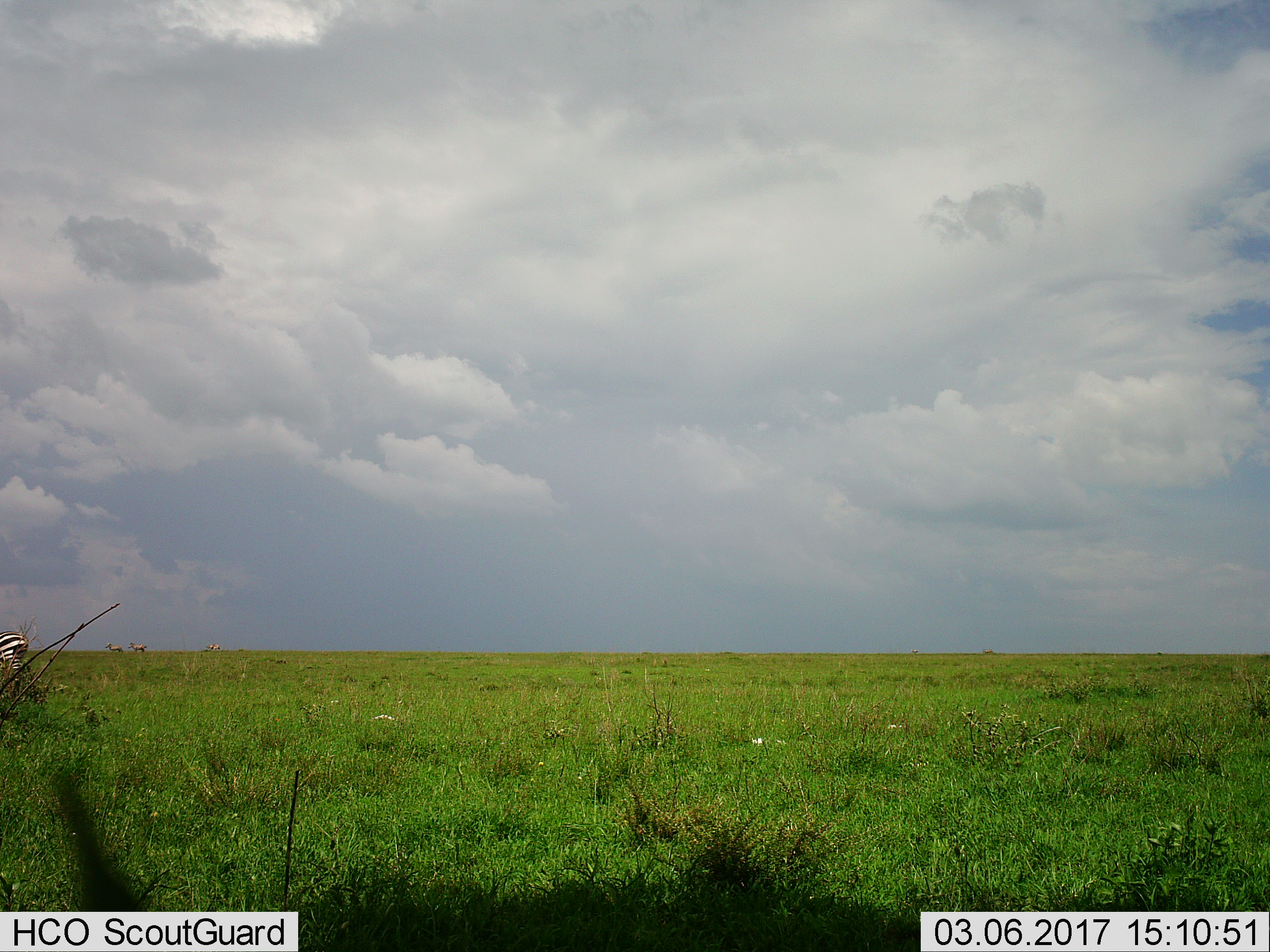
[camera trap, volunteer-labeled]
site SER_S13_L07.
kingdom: Animalia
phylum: Chordata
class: Mammalia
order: Perissodactyla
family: Equidae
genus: Equus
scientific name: Equus quagga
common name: plains zebra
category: zebraplains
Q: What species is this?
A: Zebraplains (plains zebra) (Equus quagga).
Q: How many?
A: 1.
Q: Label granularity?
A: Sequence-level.